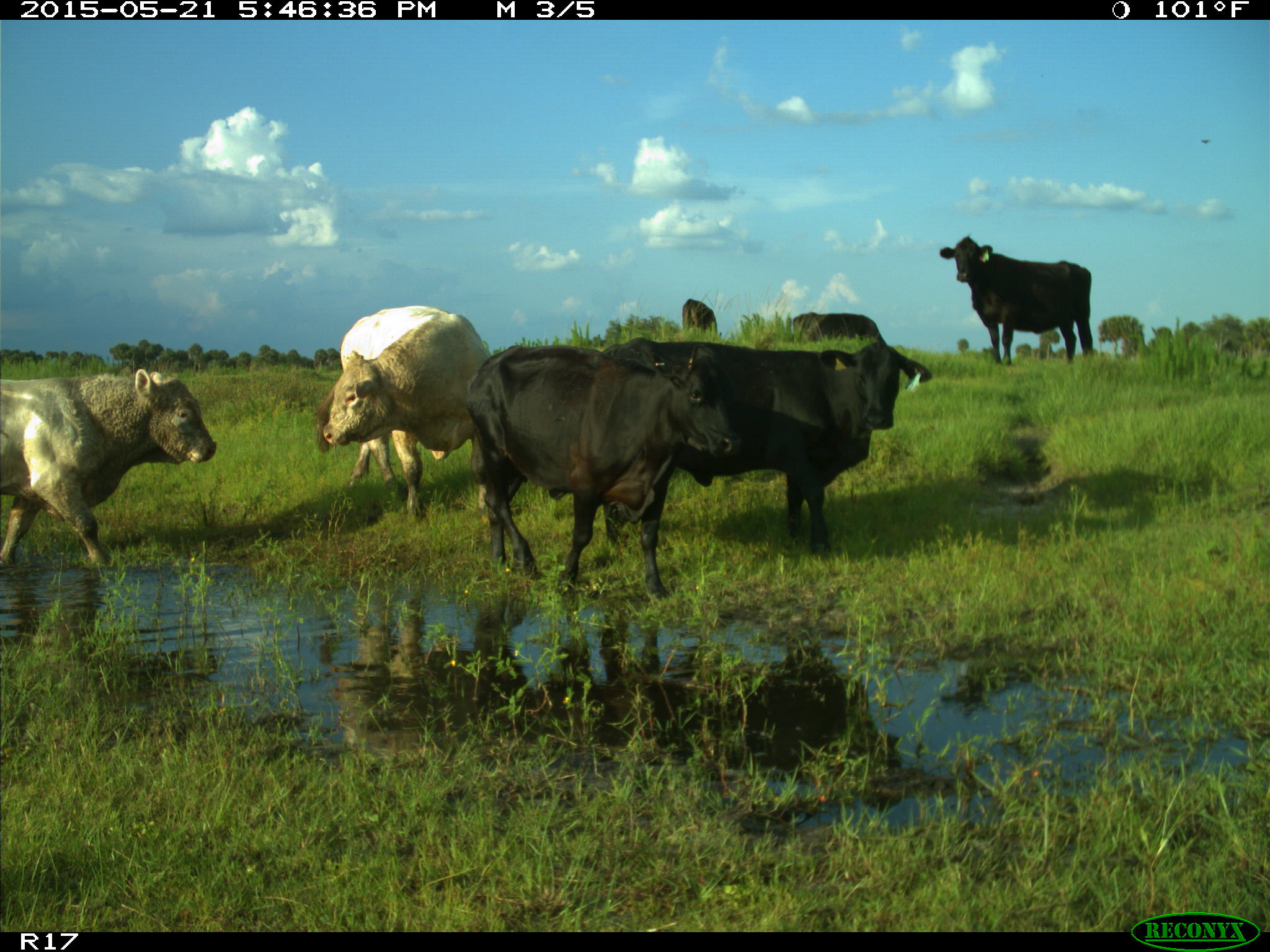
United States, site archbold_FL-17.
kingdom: Animalia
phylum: Chordata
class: Mammalia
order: Artiodactyla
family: Bovidae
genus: Bos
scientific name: Bos taurus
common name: domestic cow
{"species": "Bos taurus (domestic cow)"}